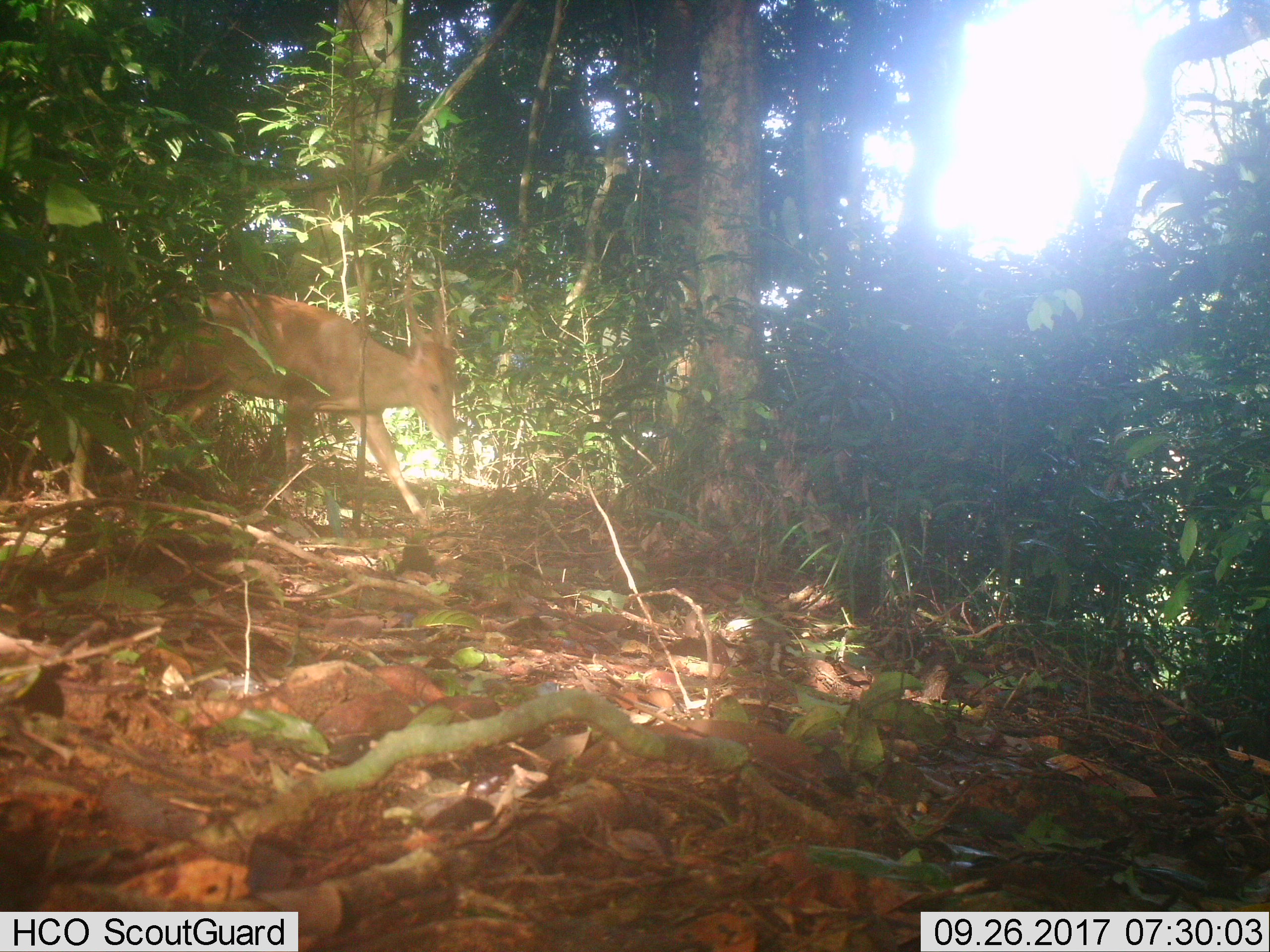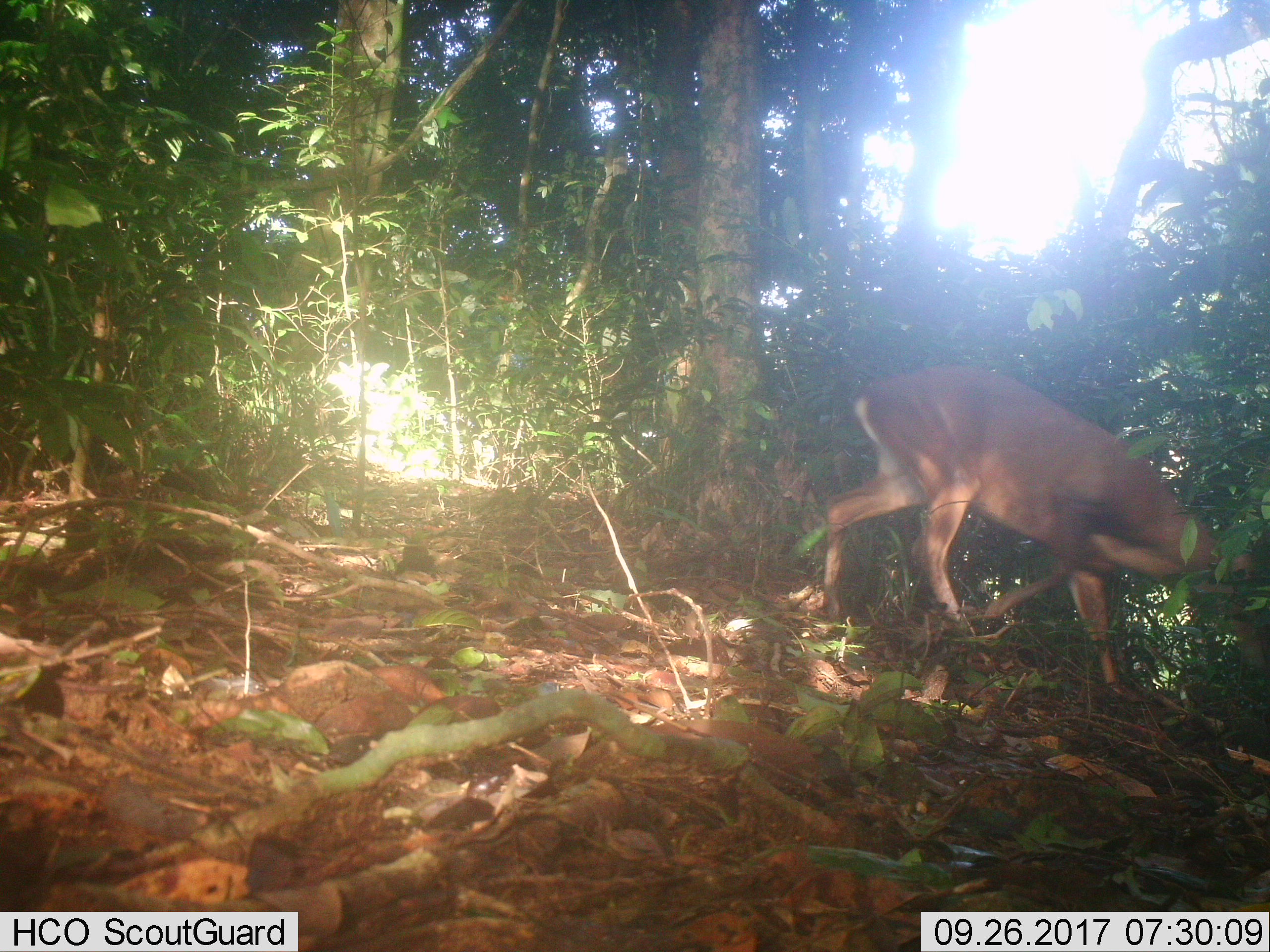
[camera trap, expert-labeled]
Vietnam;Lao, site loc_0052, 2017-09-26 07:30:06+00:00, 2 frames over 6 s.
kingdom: Animalia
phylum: Chordata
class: Mammalia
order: Artiodactyla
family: Cervidae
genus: Muntiacus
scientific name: Muntiacus vuquangensis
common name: large-antlered muntjac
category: large antlered muntjac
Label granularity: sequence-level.